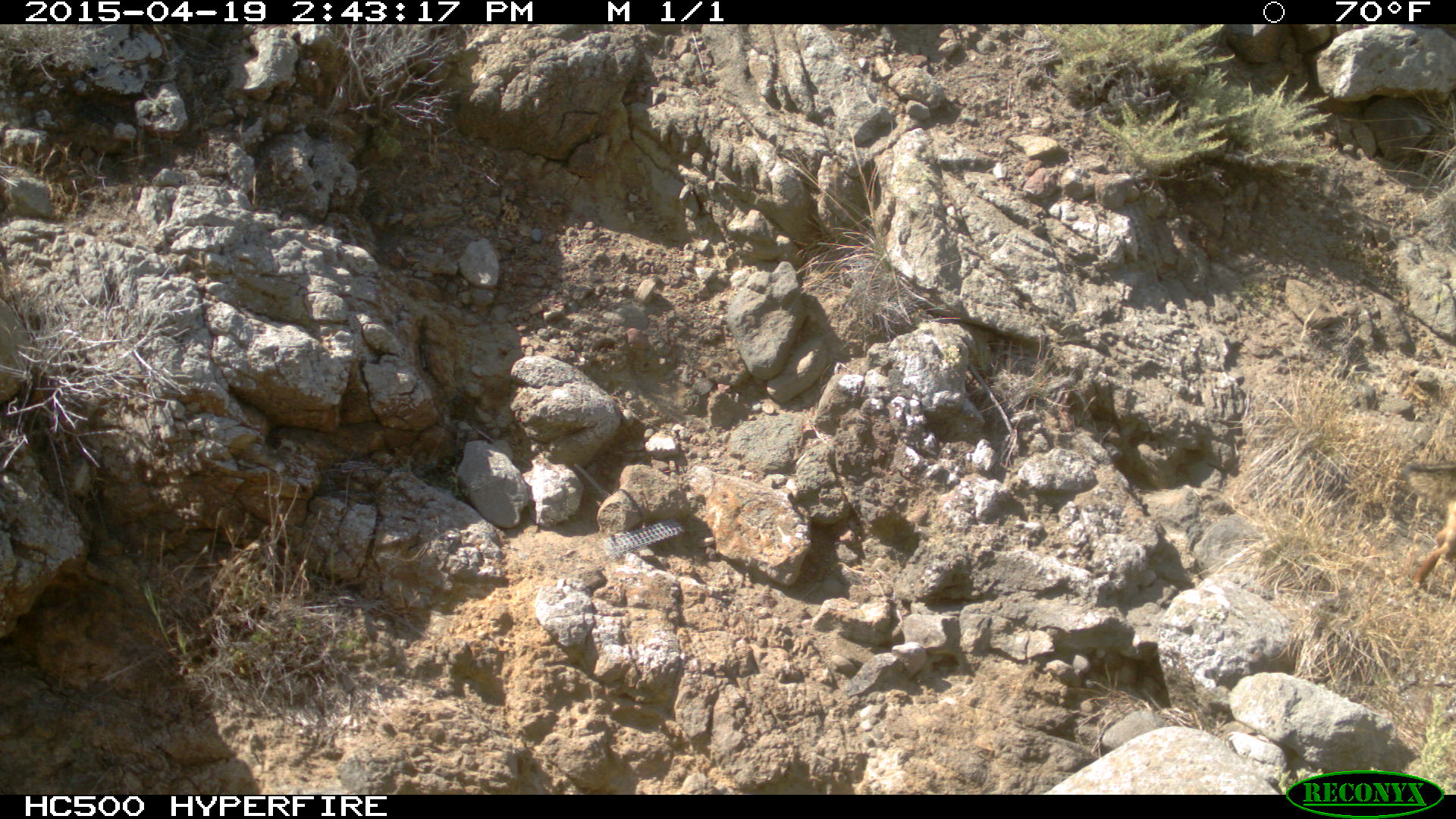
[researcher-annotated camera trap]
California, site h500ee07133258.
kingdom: Animalia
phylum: Chordata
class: Mammalia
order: Carnivora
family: Canidae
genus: Urocyon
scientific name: Urocyon littoralis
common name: island fox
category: fox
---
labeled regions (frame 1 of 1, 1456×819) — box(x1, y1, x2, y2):
fox: box(1402, 458, 1455, 501)